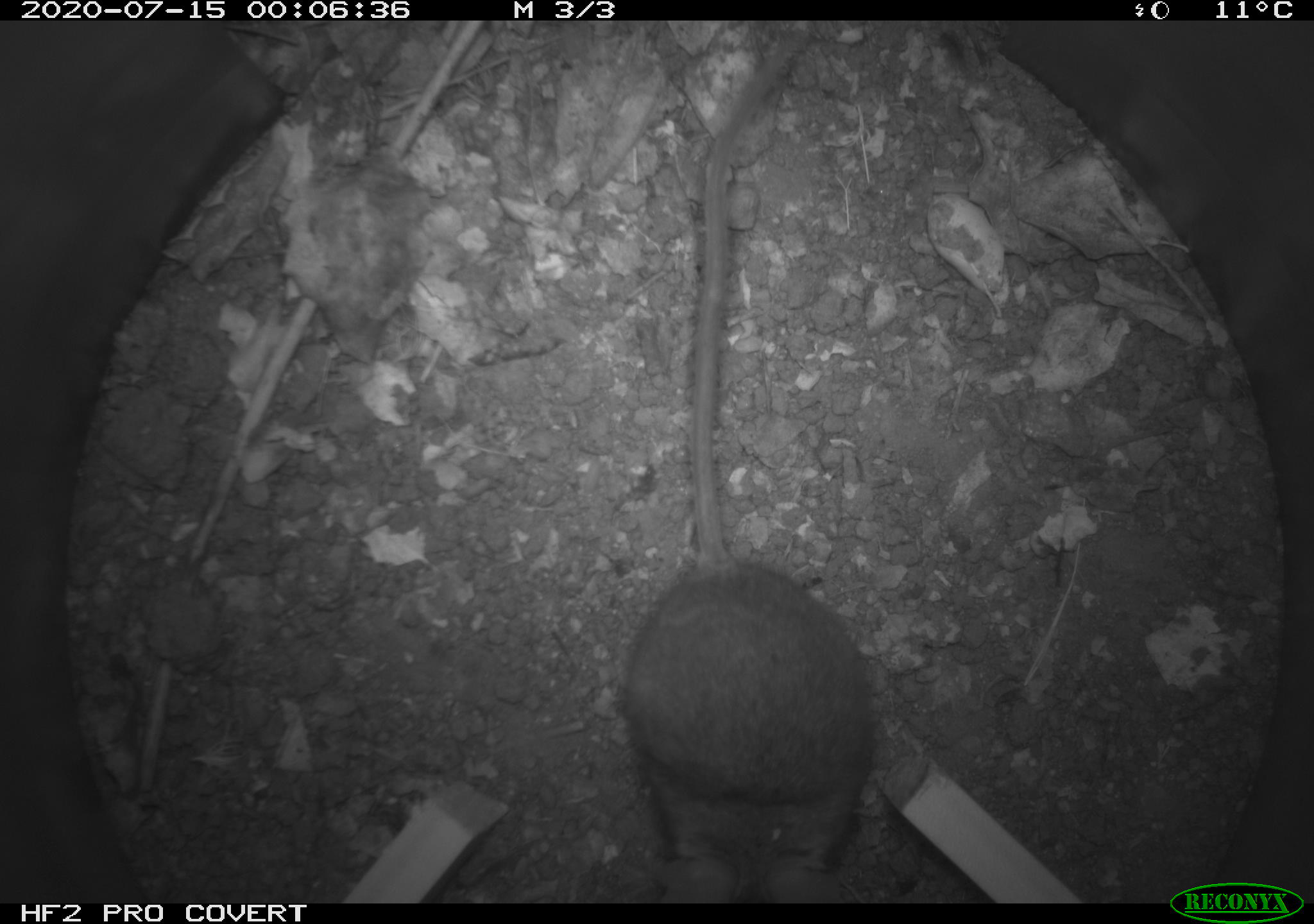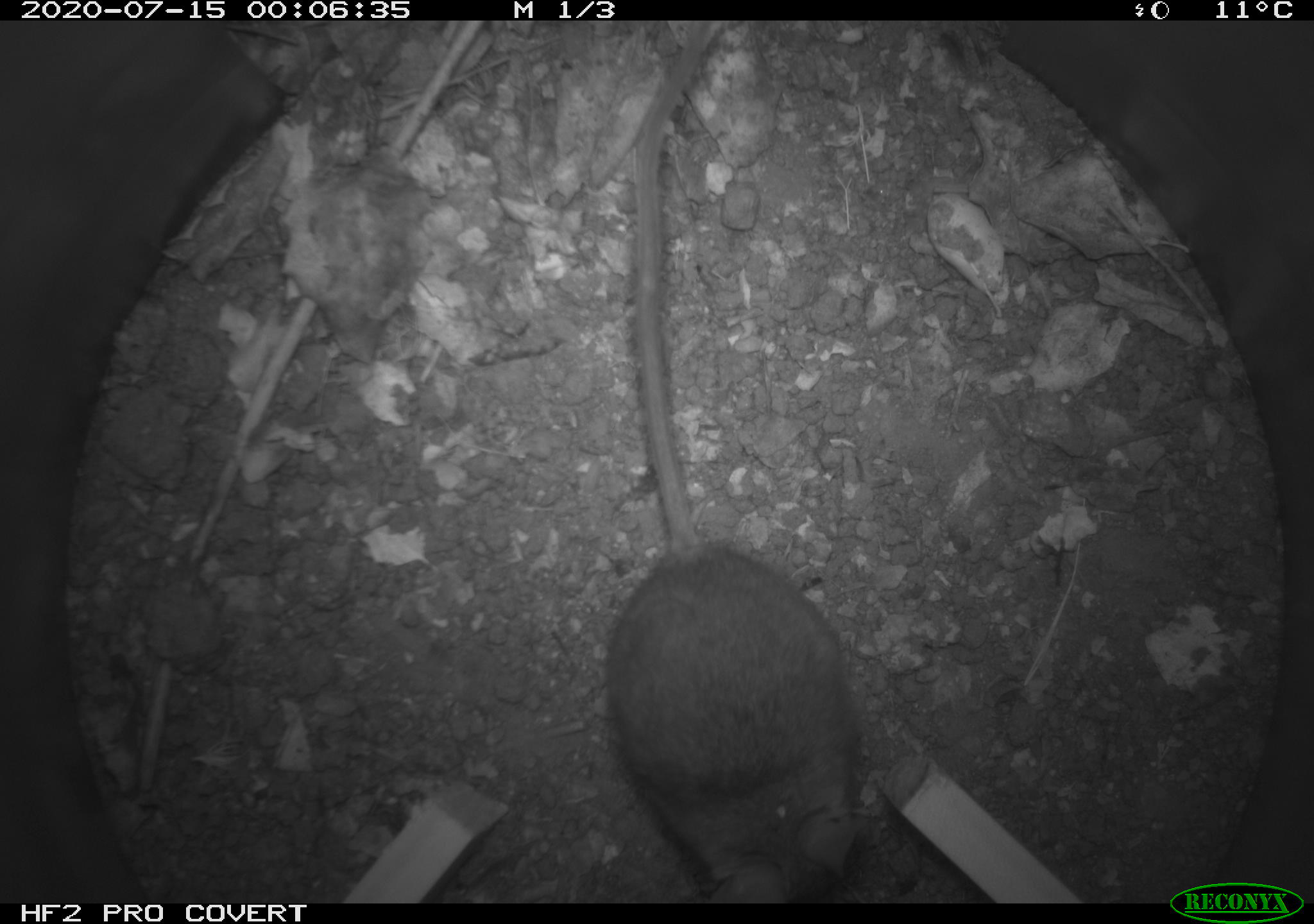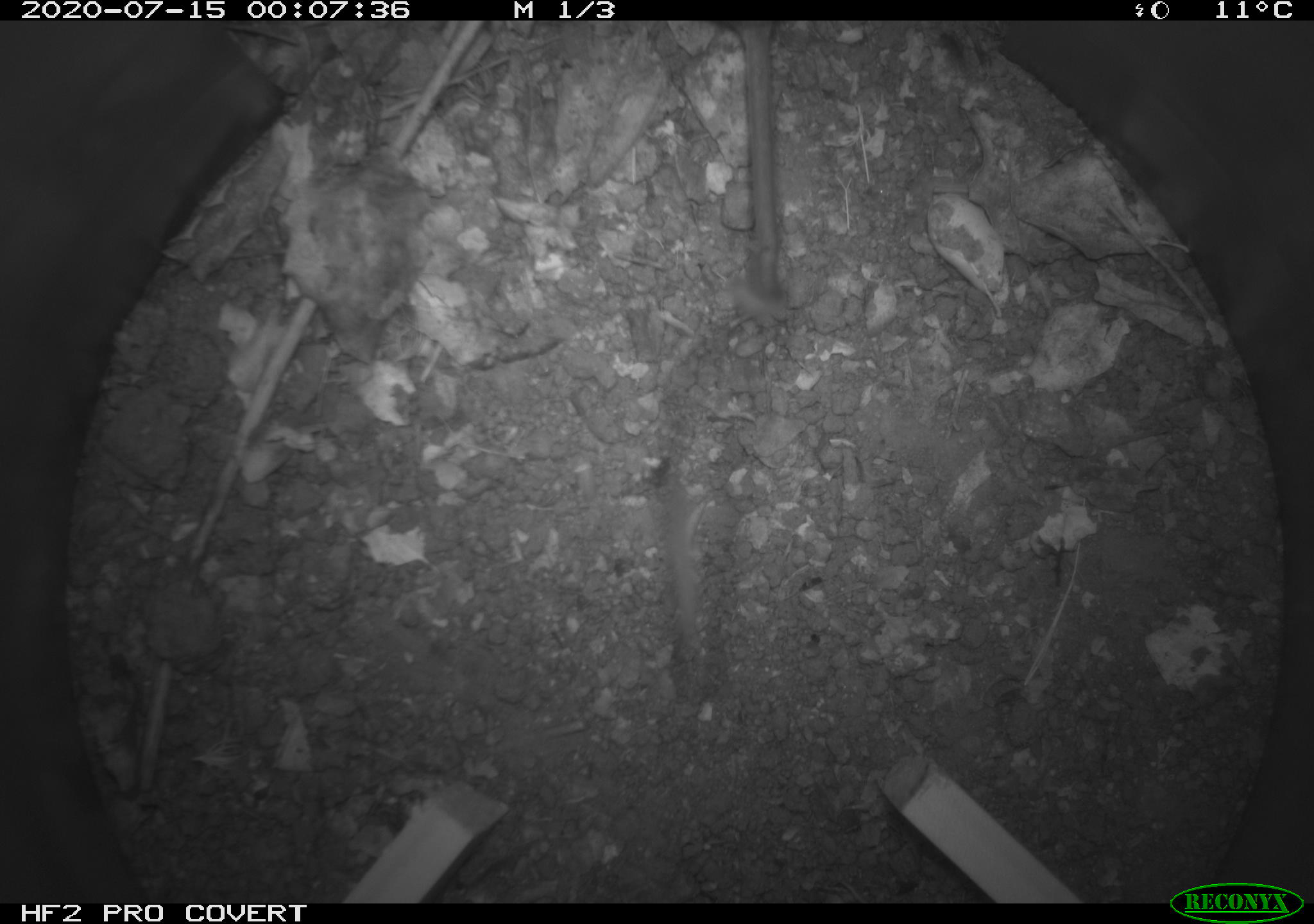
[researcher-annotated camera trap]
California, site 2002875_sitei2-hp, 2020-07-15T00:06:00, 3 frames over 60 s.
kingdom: Animalia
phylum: Chordata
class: Mammalia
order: Rodentia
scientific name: Rodentia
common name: rodent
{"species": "rodent (Rodentia)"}